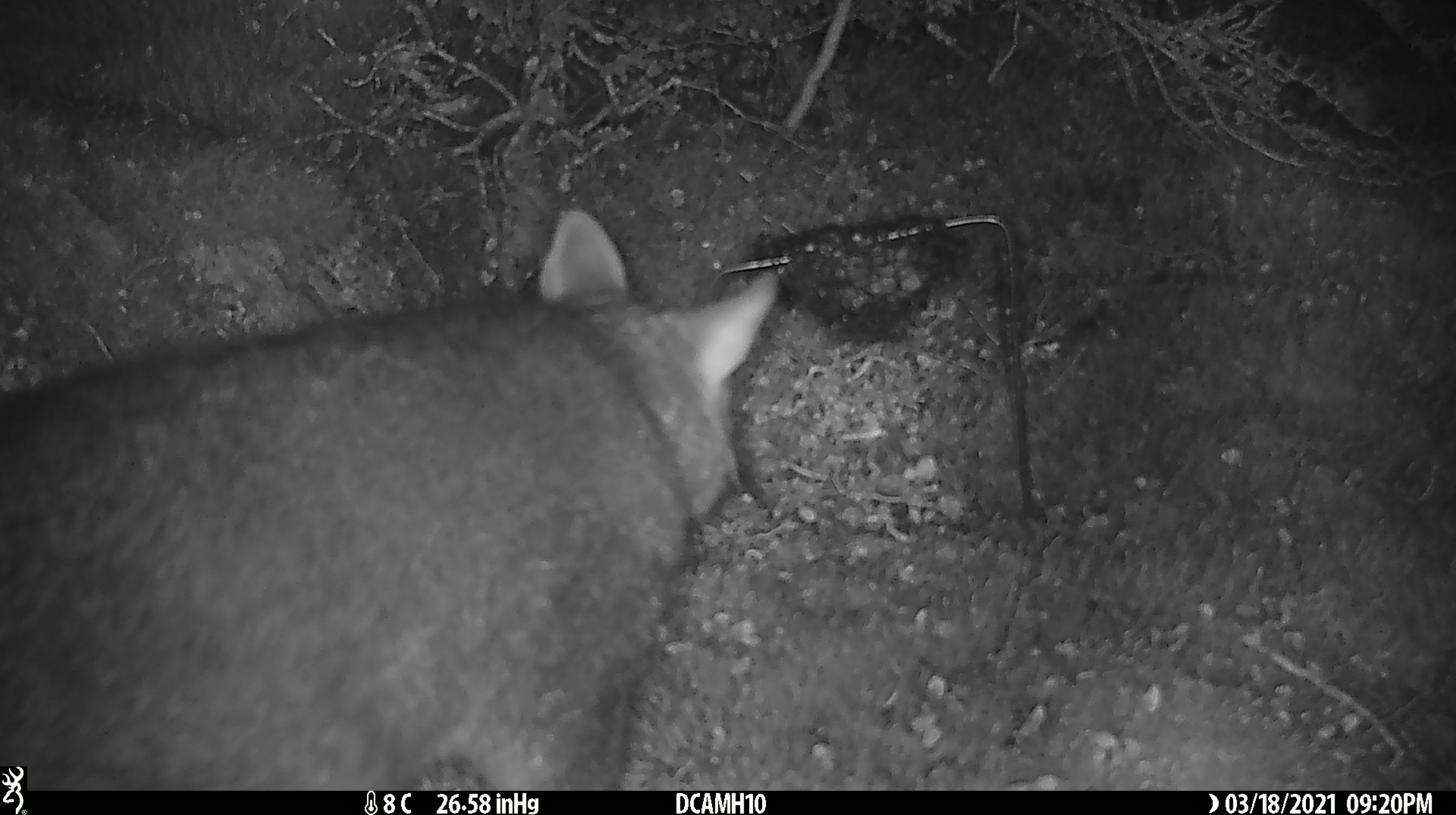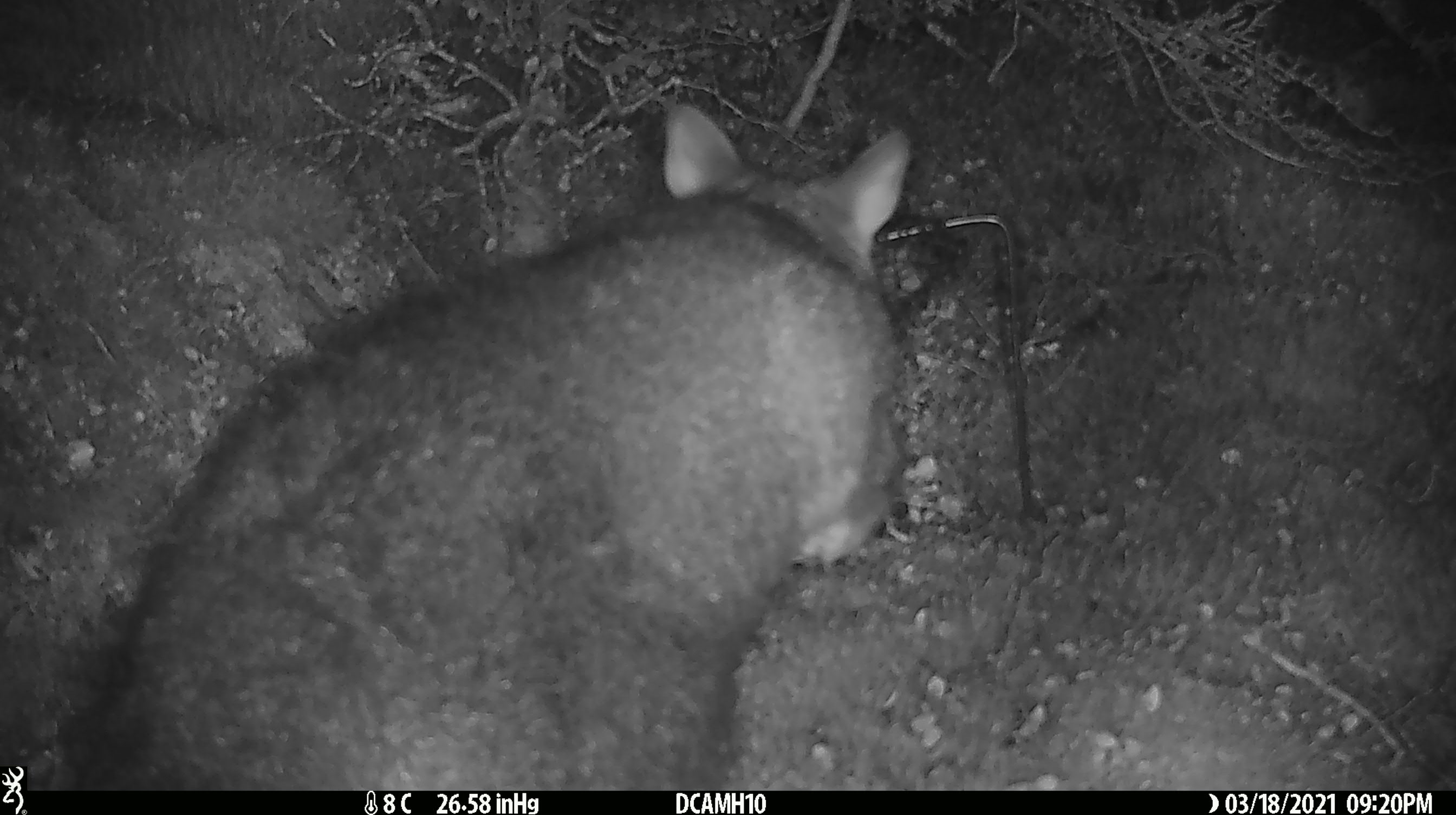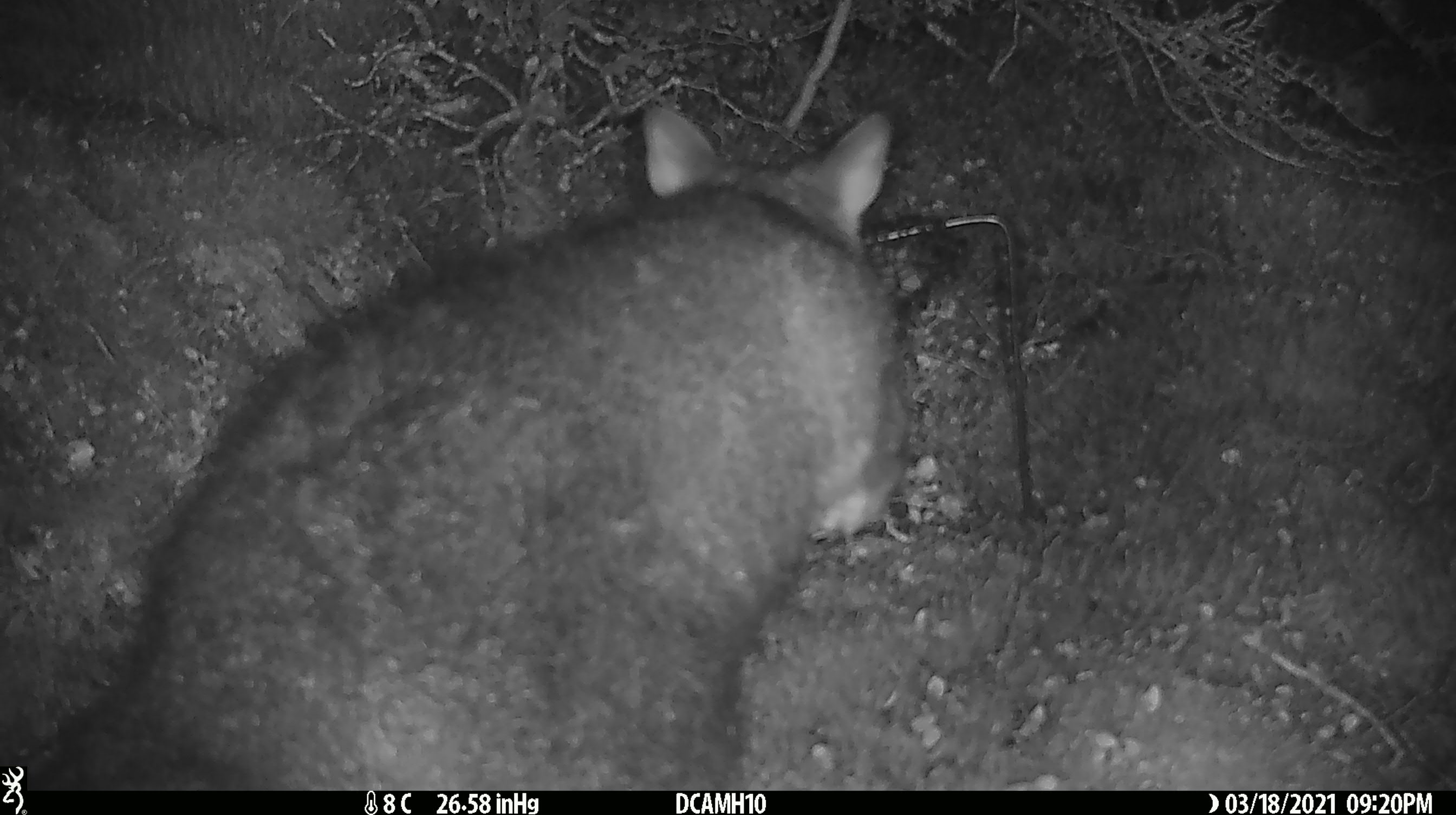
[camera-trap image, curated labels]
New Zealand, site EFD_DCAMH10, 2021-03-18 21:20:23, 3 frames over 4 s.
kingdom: Animalia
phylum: Chordata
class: Mammalia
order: Diprotodontia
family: Phalangeridae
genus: Trichosurus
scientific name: Trichosurus vulpecula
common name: common brushtail possum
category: possum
Possum (common brushtail possum) (Trichosurus vulpecula).